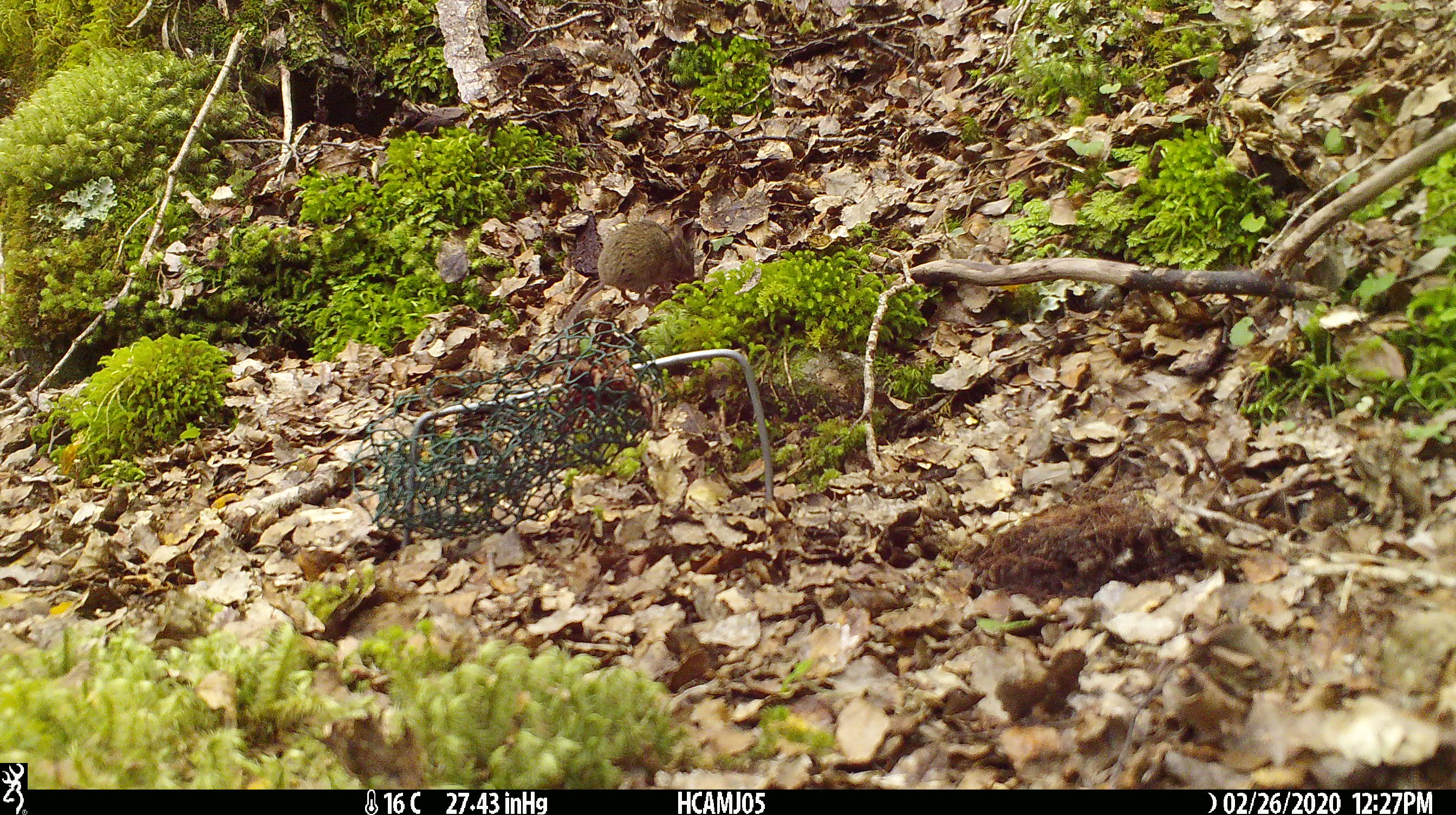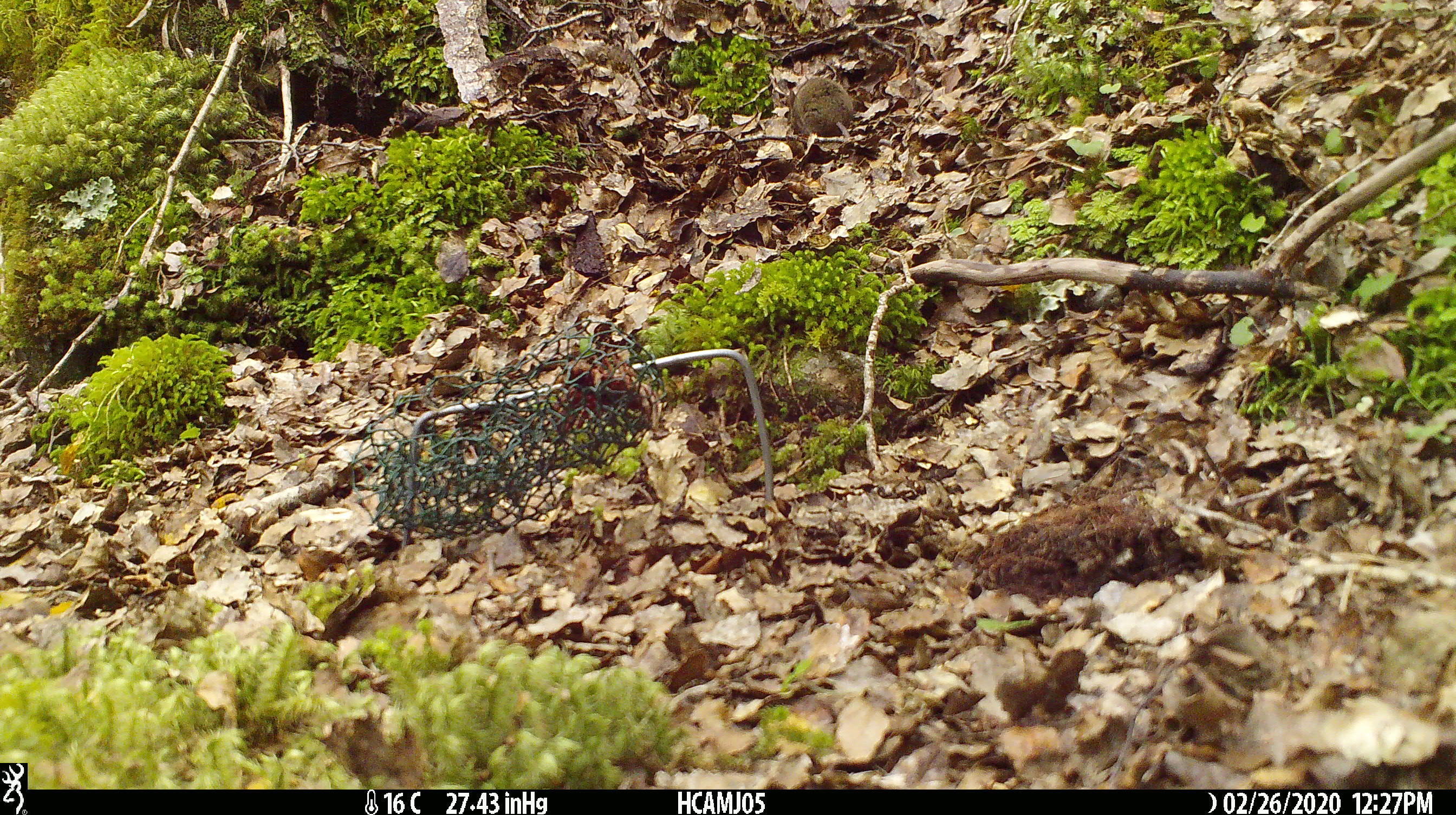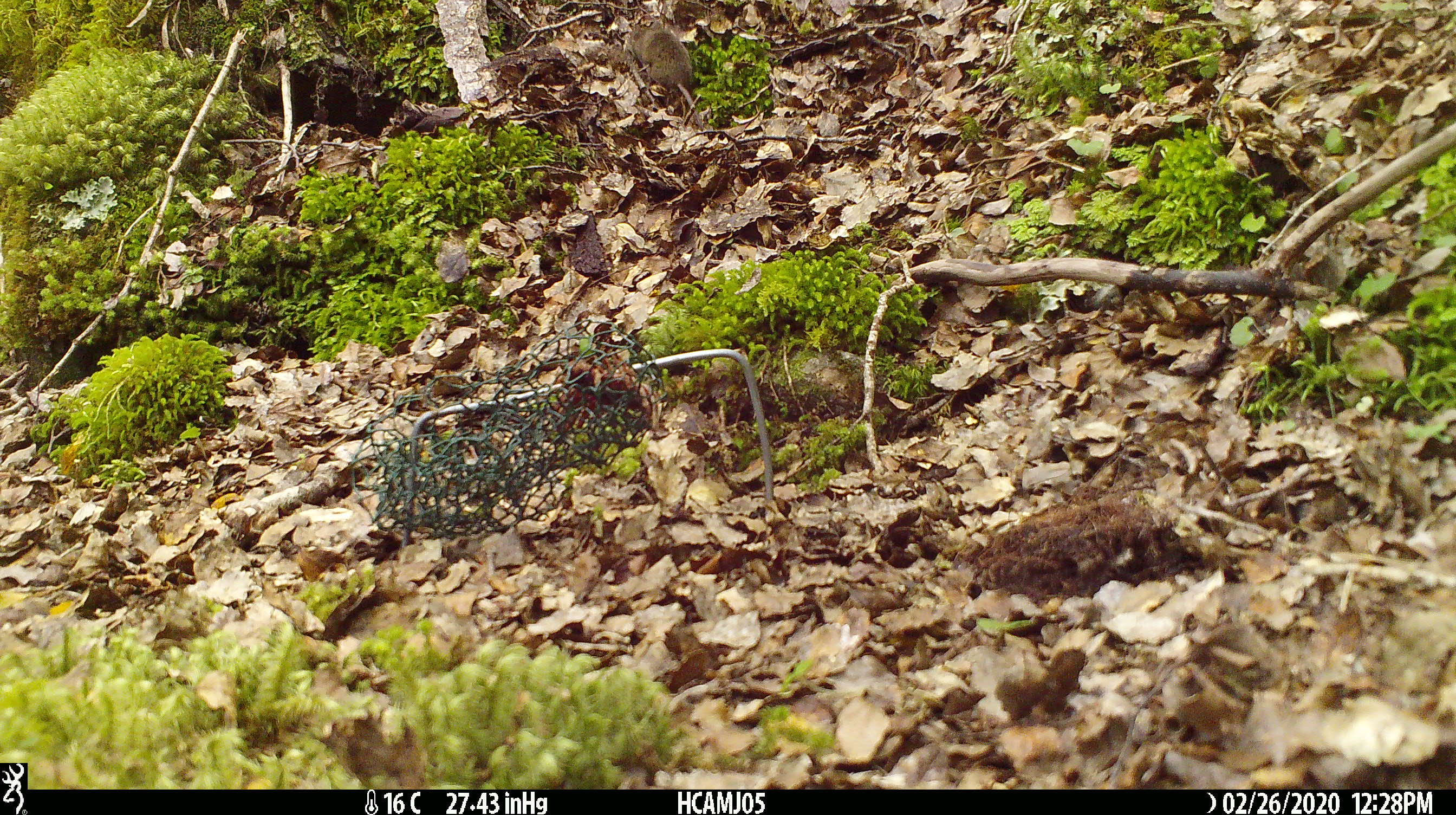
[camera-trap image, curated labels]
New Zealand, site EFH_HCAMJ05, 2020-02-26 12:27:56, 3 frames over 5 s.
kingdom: Animalia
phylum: Chordata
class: Mammalia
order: Rodentia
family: Muridae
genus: Mus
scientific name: Mus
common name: mouse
Mouse (Mus).